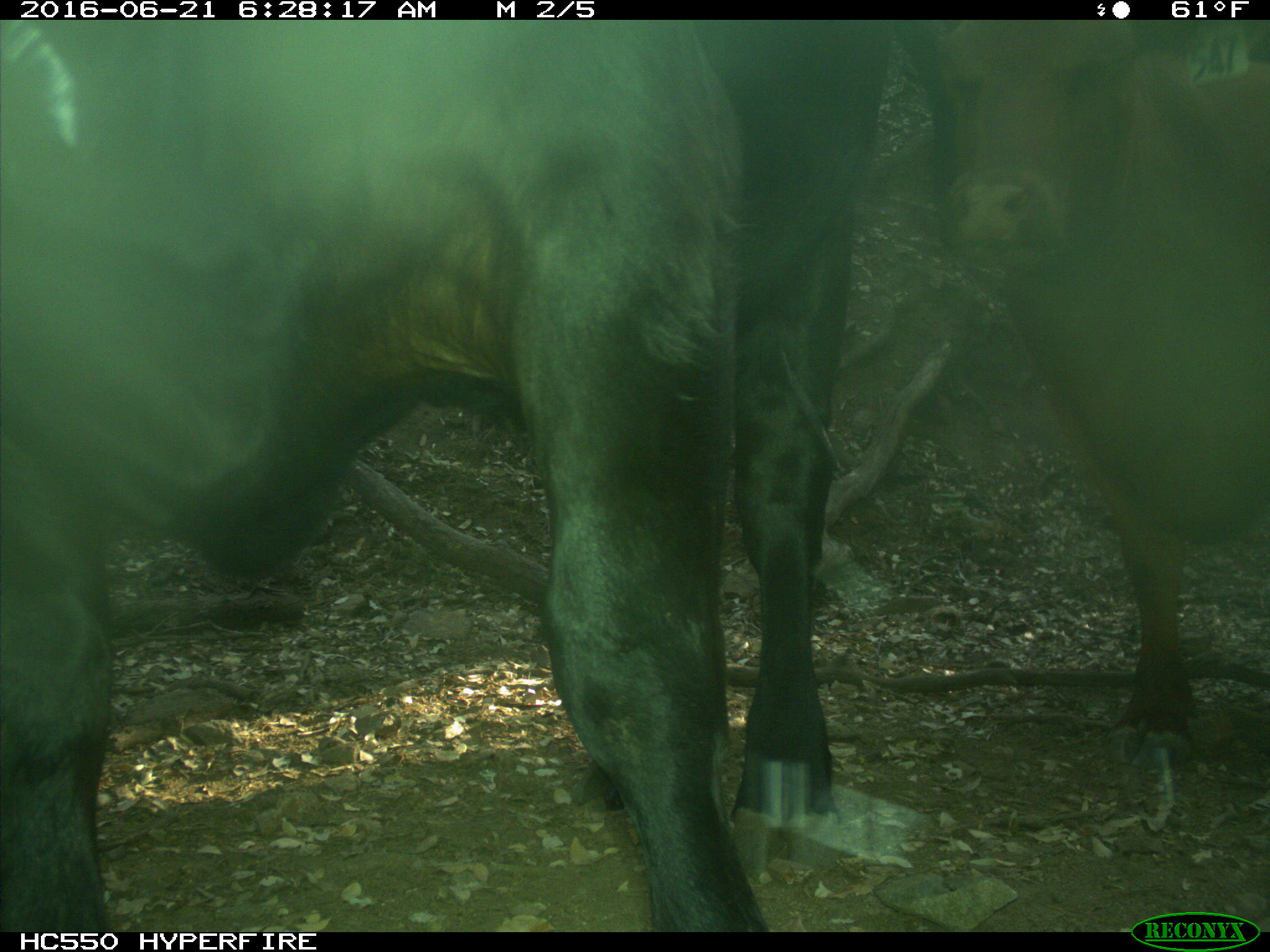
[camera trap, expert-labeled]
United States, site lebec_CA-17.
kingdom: Animalia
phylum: Chordata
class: Mammalia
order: Artiodactyla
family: Bovidae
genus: Bos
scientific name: Bos taurus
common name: domestic cow